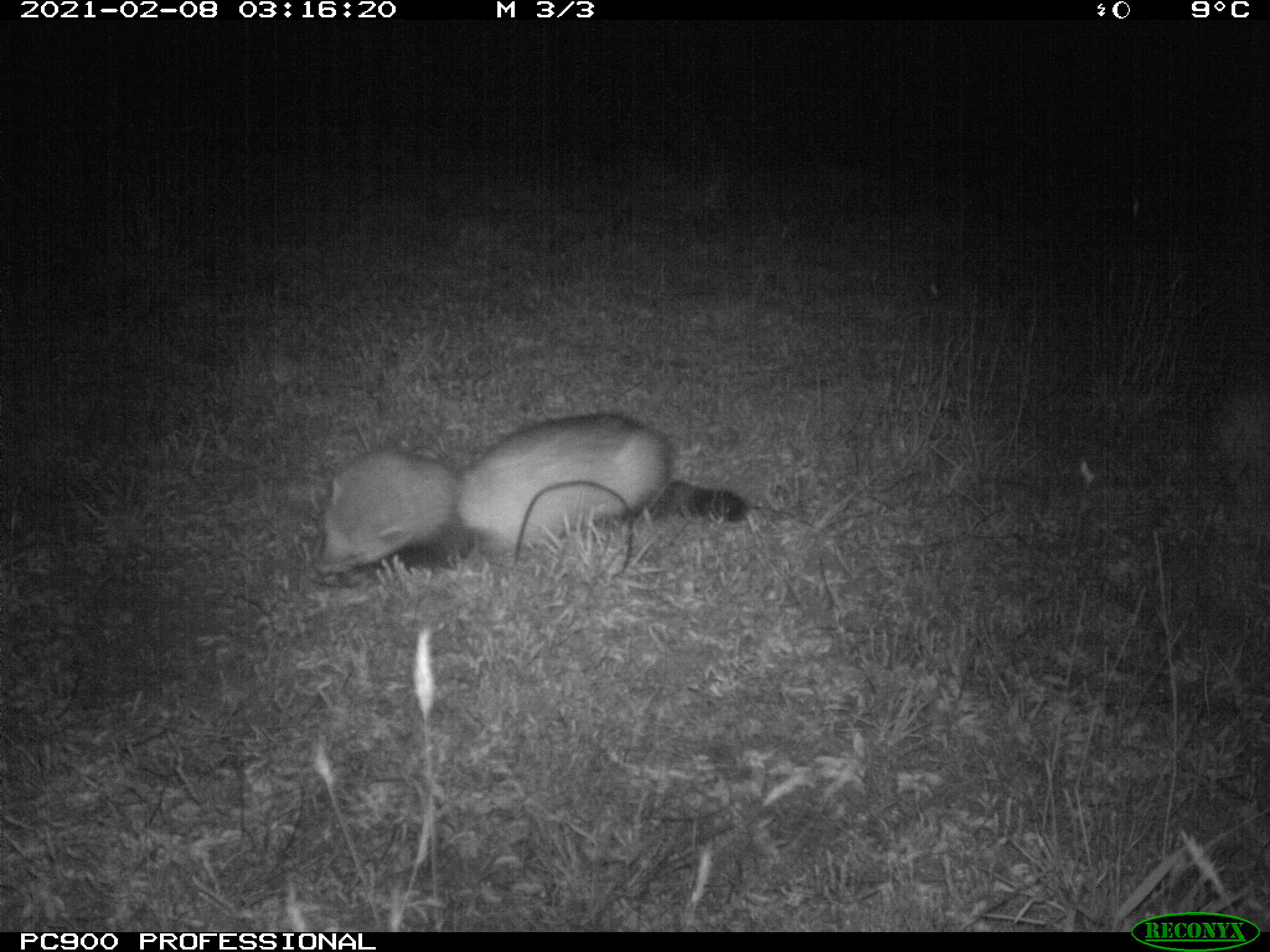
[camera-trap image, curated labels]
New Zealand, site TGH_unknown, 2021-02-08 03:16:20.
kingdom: Animalia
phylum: Chordata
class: Mammalia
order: Carnivora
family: Mustelidae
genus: Mustela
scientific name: Mustela furo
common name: ferret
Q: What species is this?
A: Ferret (Mustela furo).